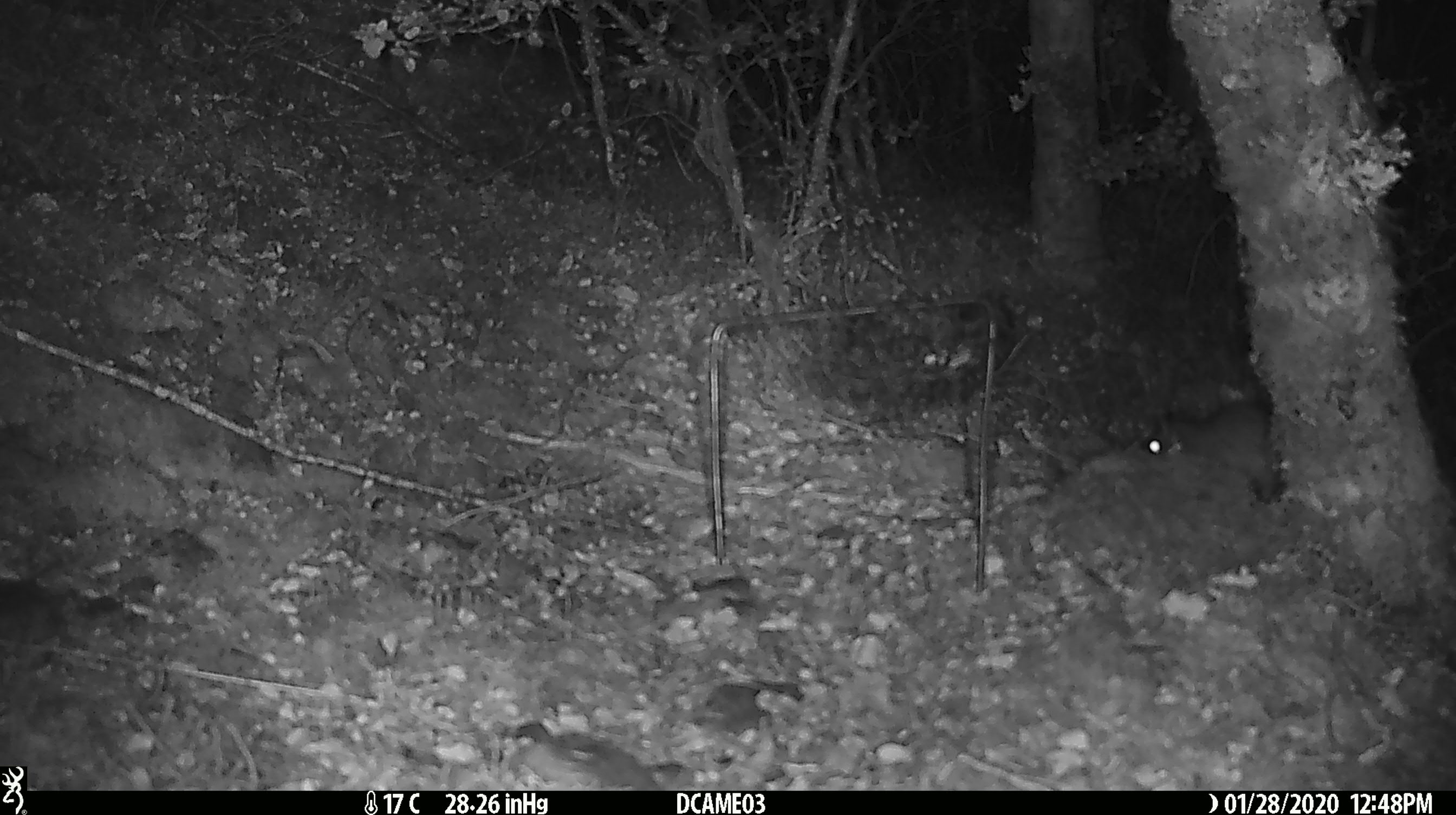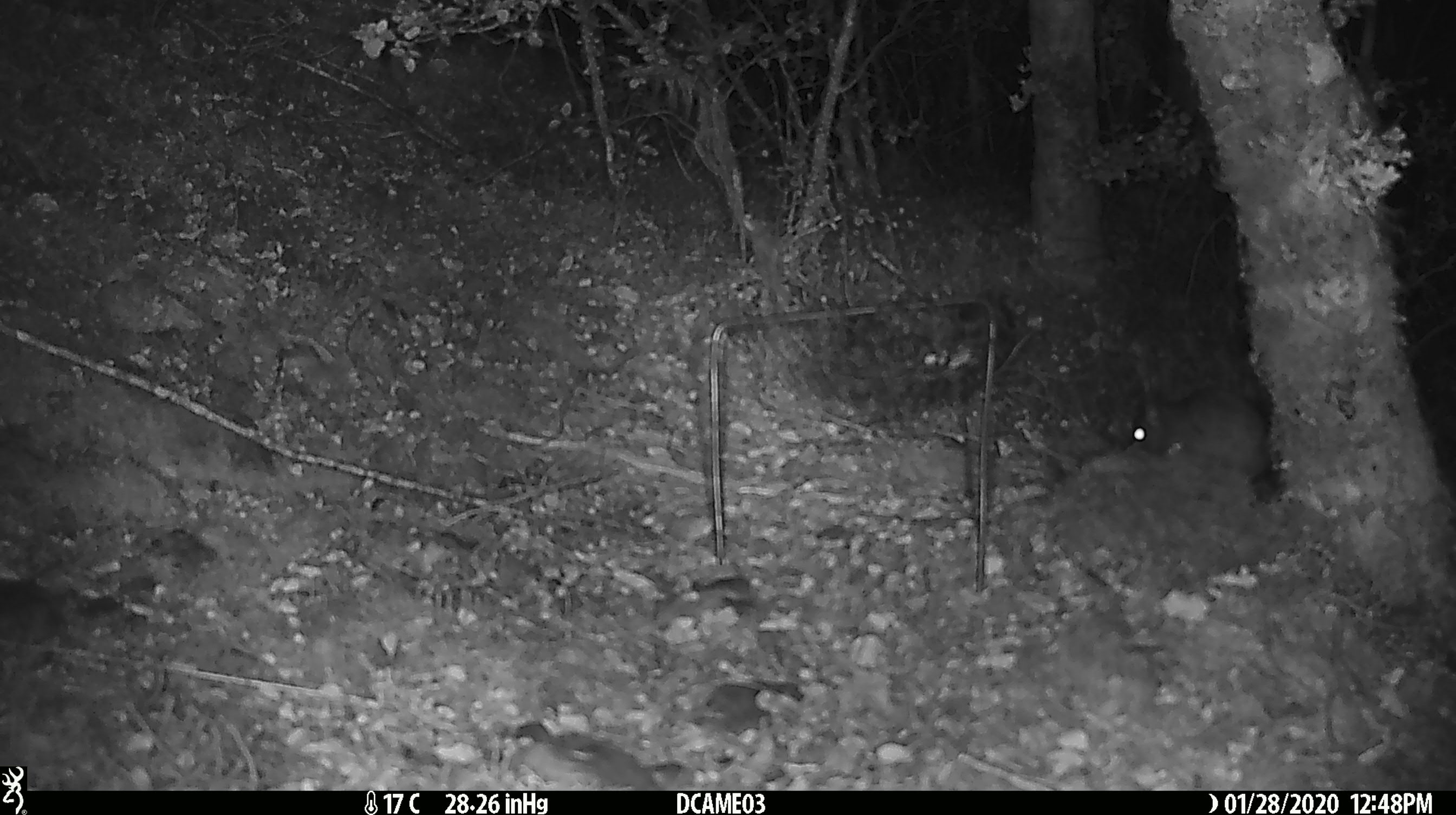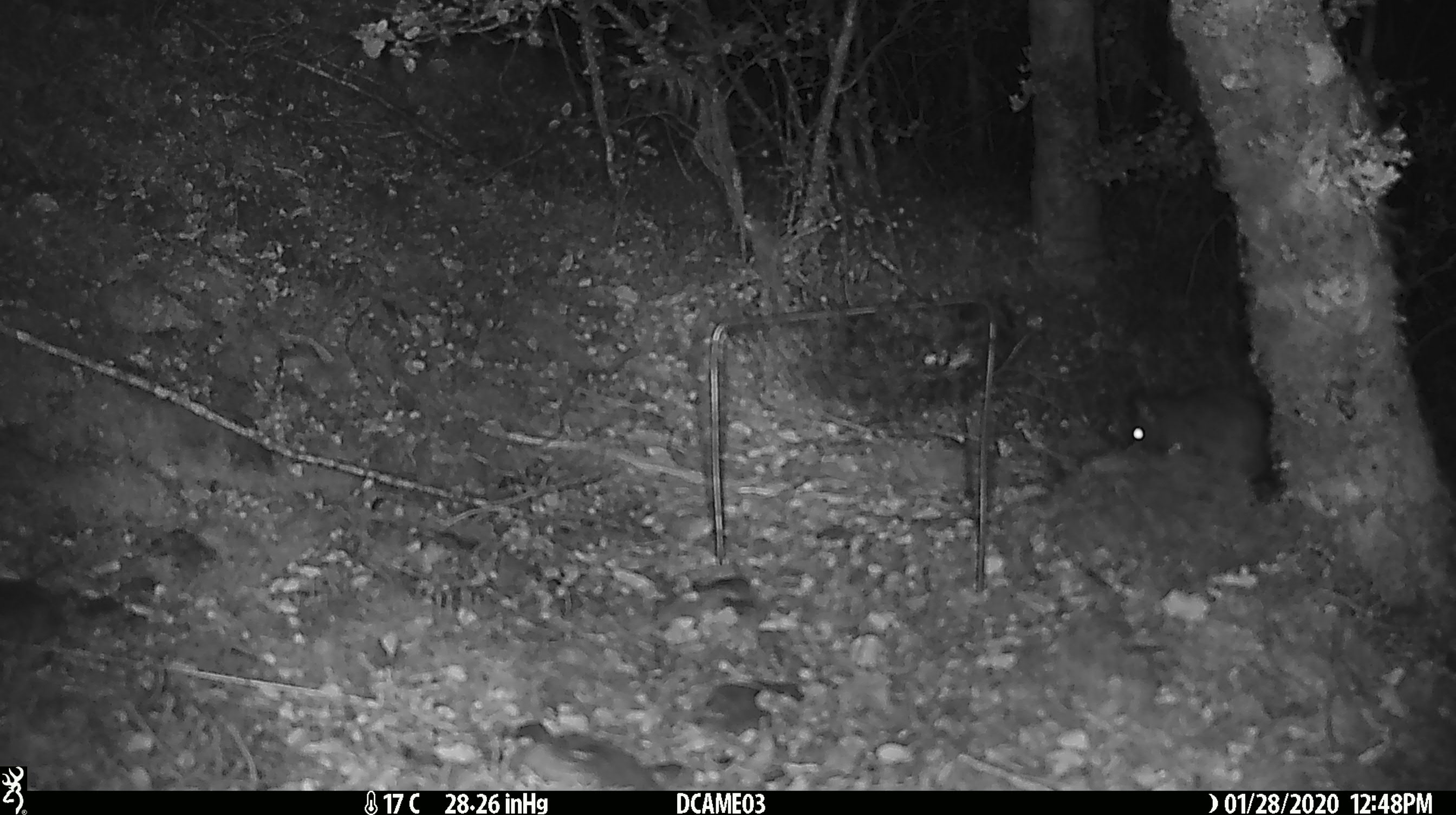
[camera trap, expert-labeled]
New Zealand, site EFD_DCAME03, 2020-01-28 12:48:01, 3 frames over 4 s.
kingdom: Animalia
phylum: Chordata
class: Mammalia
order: Rodentia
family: Muridae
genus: Rattus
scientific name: Rattus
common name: rat